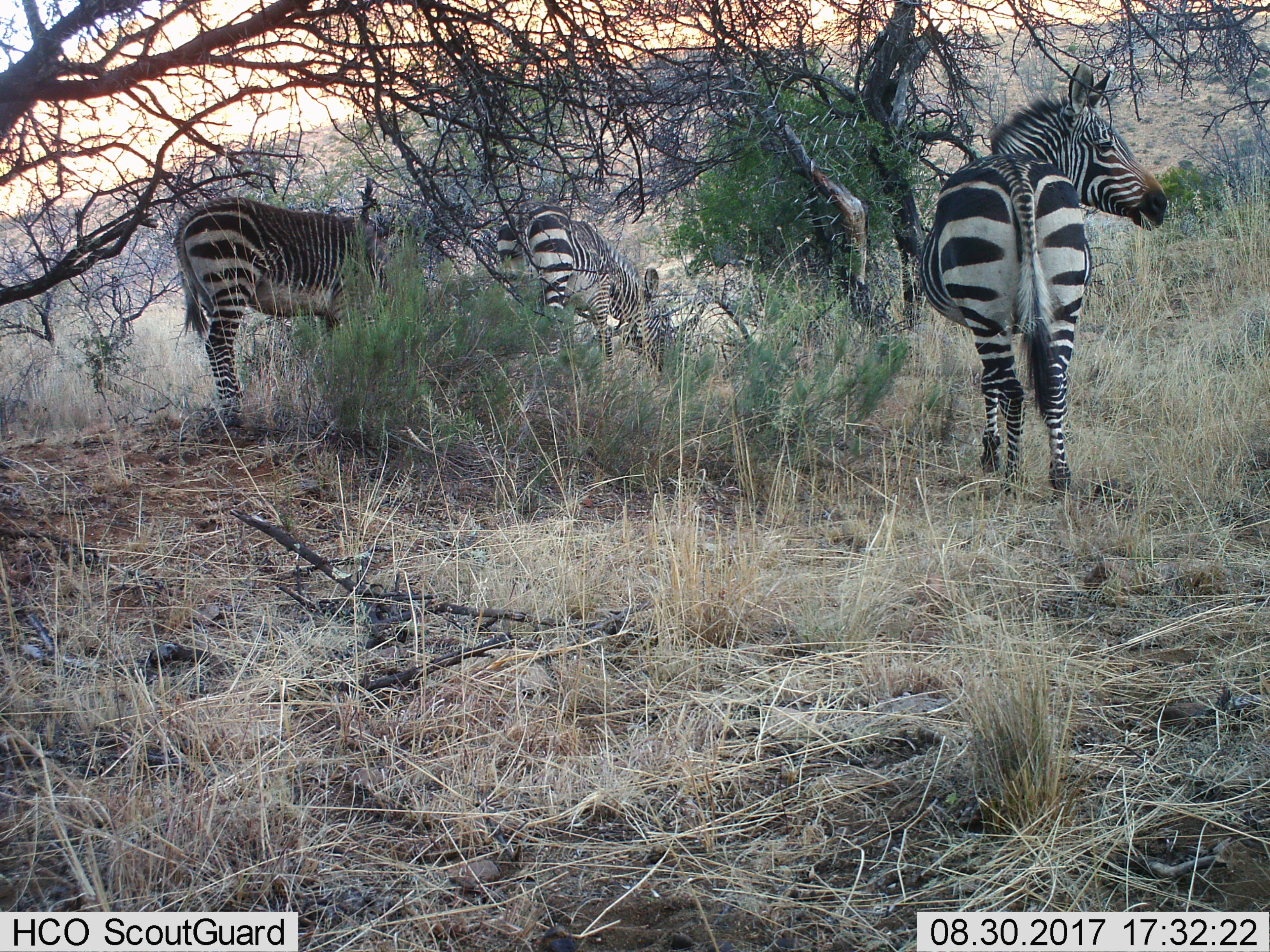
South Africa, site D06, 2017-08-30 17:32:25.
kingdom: Animalia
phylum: Chordata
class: Mammalia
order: Perissodactyla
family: Equidae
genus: Equus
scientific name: Equus zebra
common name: mountain zebra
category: zebramountain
Zebramountain (mountain zebra) (Equus zebra), count 3. Behavior (volunteer vote fractions): standing 86%, resting 0%, moving 0%, interacting 14%. Young present (vote fraction): 29%. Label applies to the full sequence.